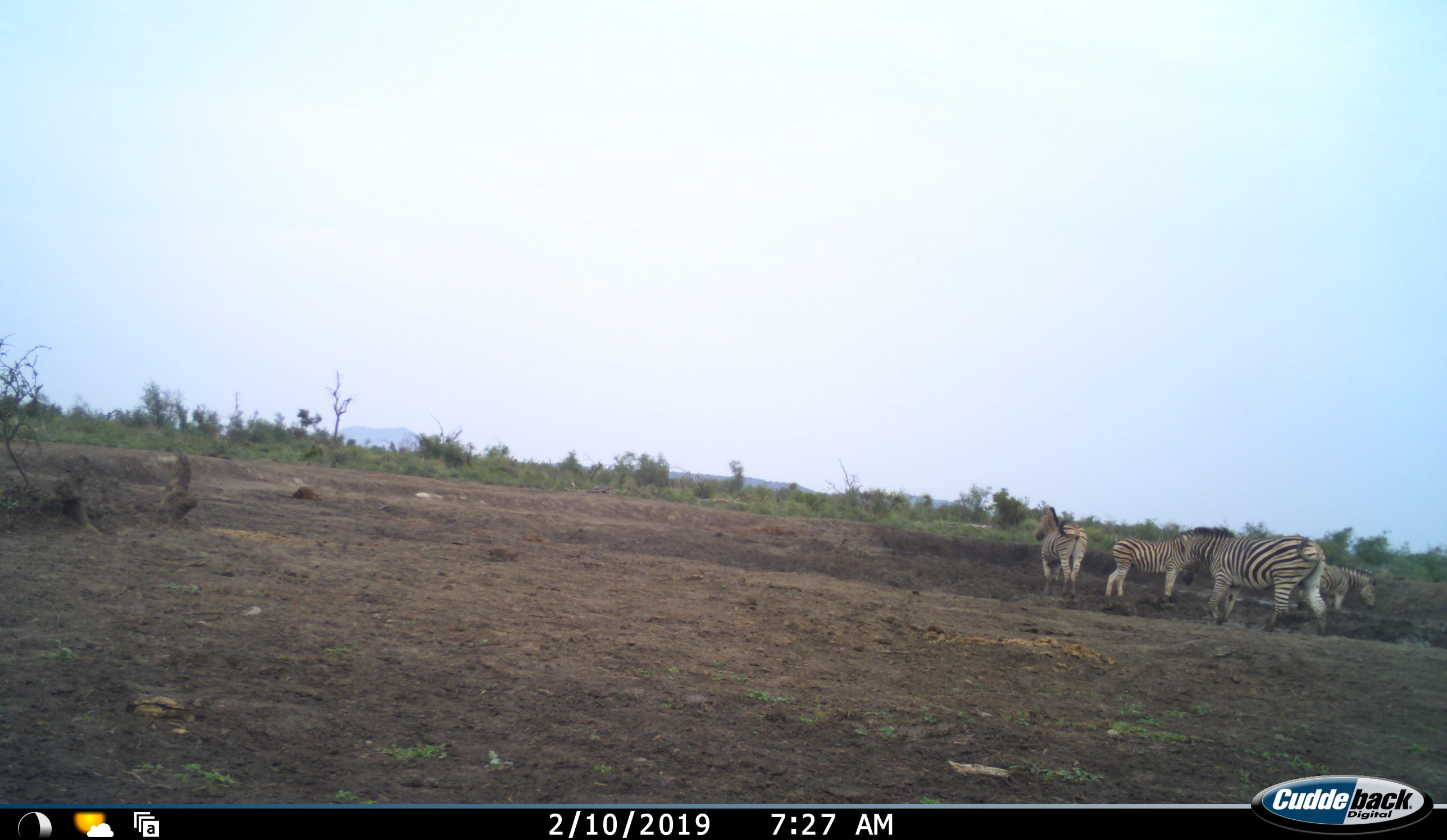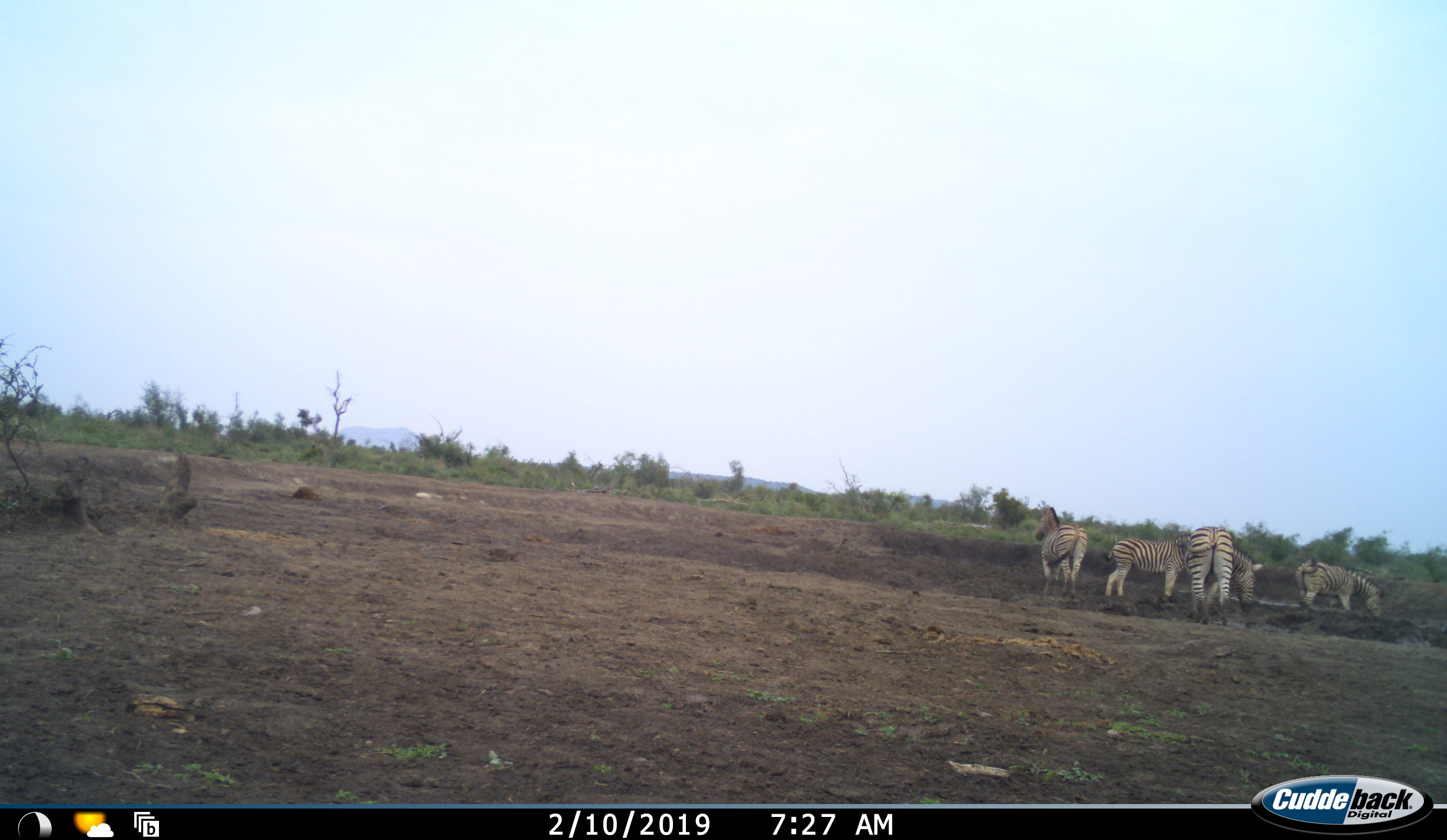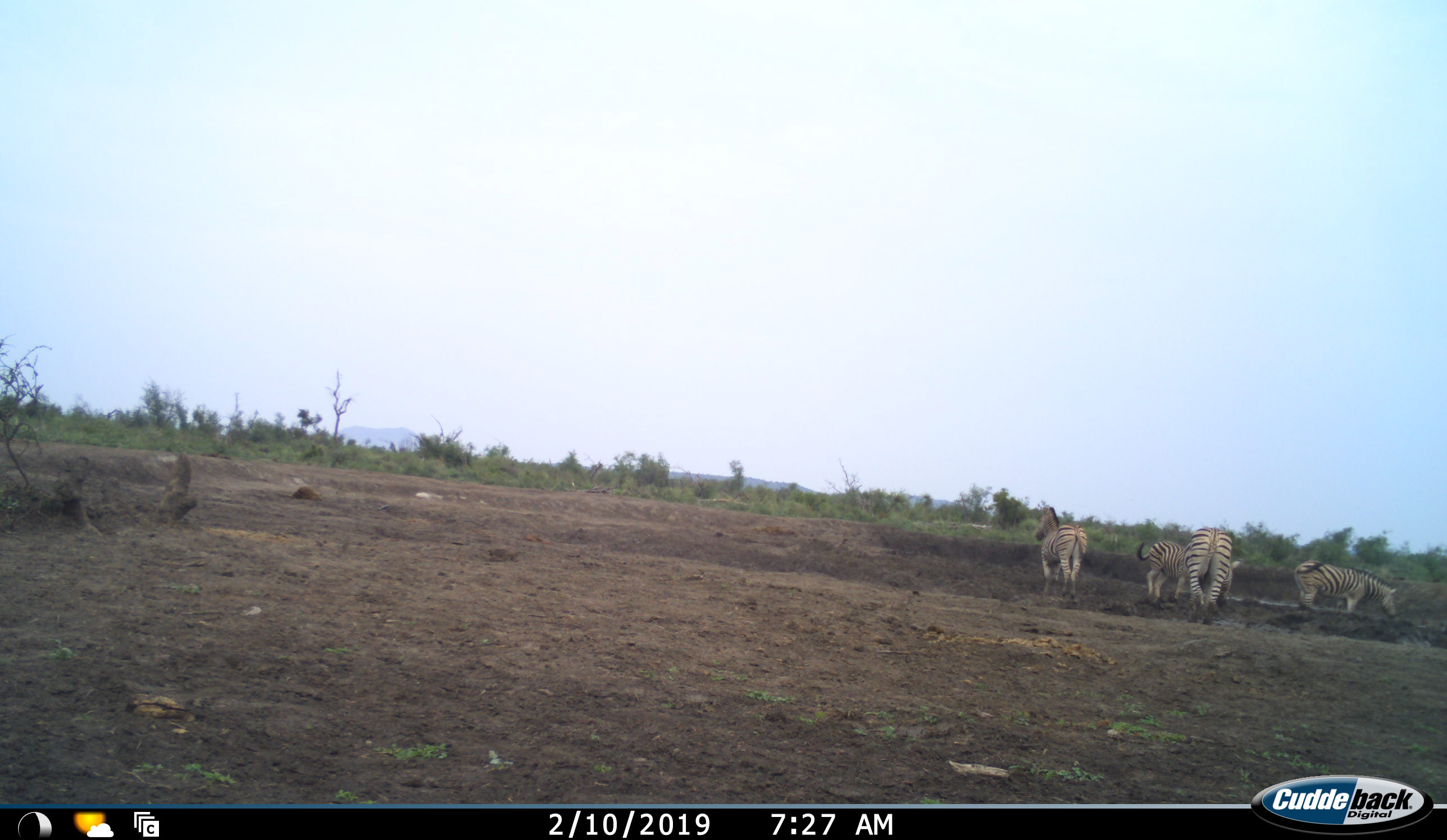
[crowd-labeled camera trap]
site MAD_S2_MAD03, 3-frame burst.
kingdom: Animalia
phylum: Chordata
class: Mammalia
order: Perissodactyla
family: Equidae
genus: Equus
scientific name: Equus quagga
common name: plains zebra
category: zebraplains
Zebraplains (plains zebra) (Equus quagga), count 4. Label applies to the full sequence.